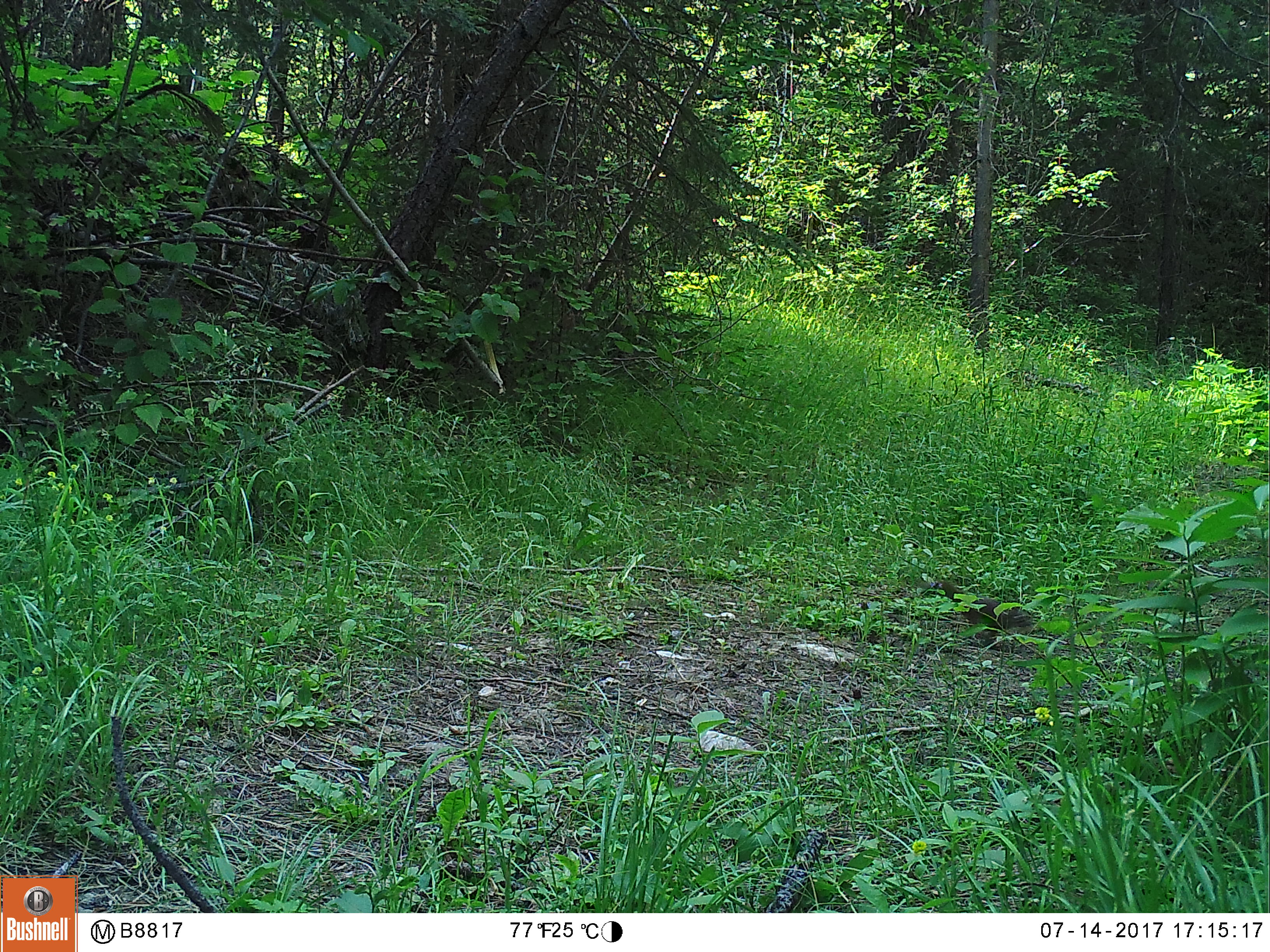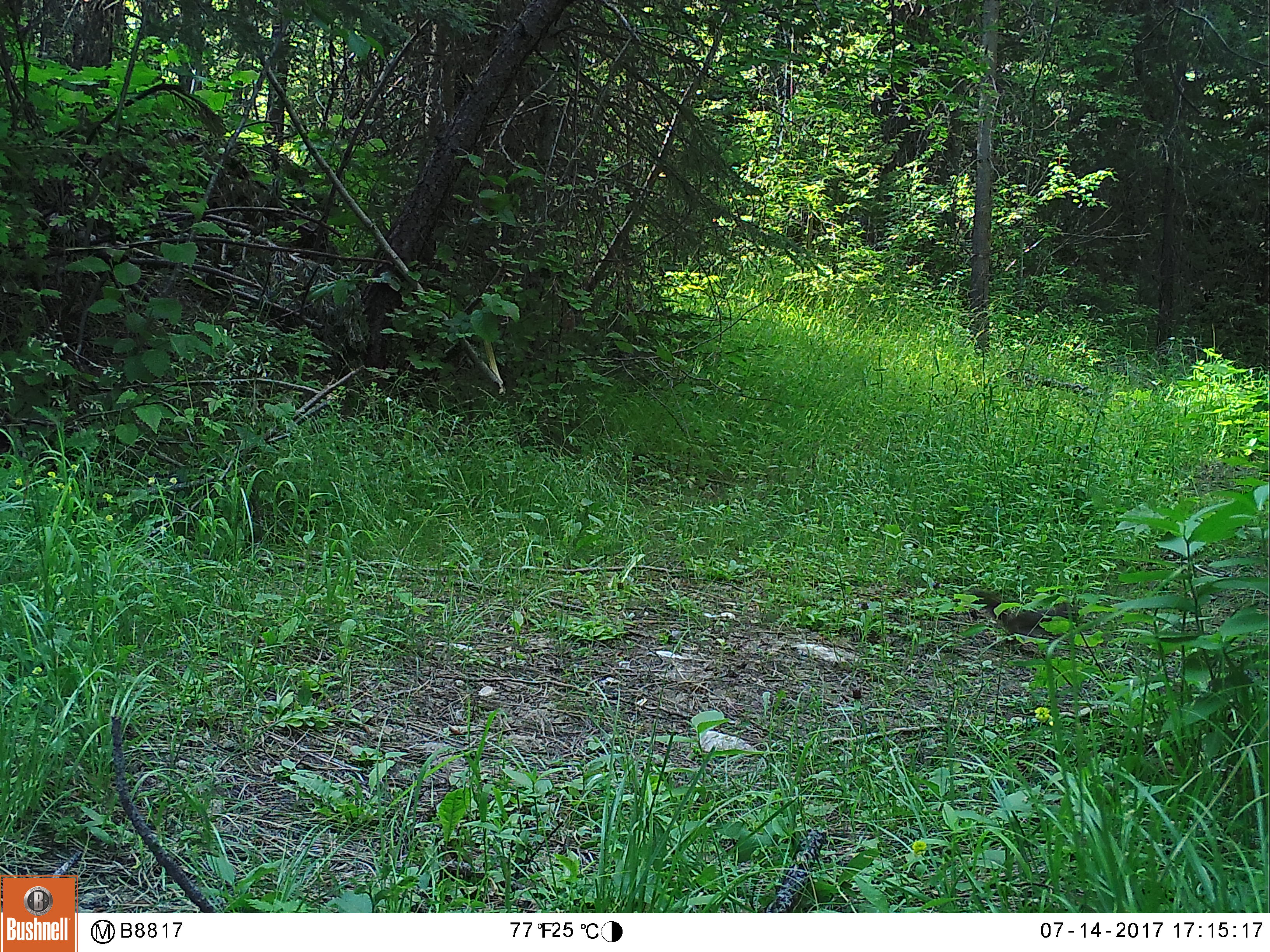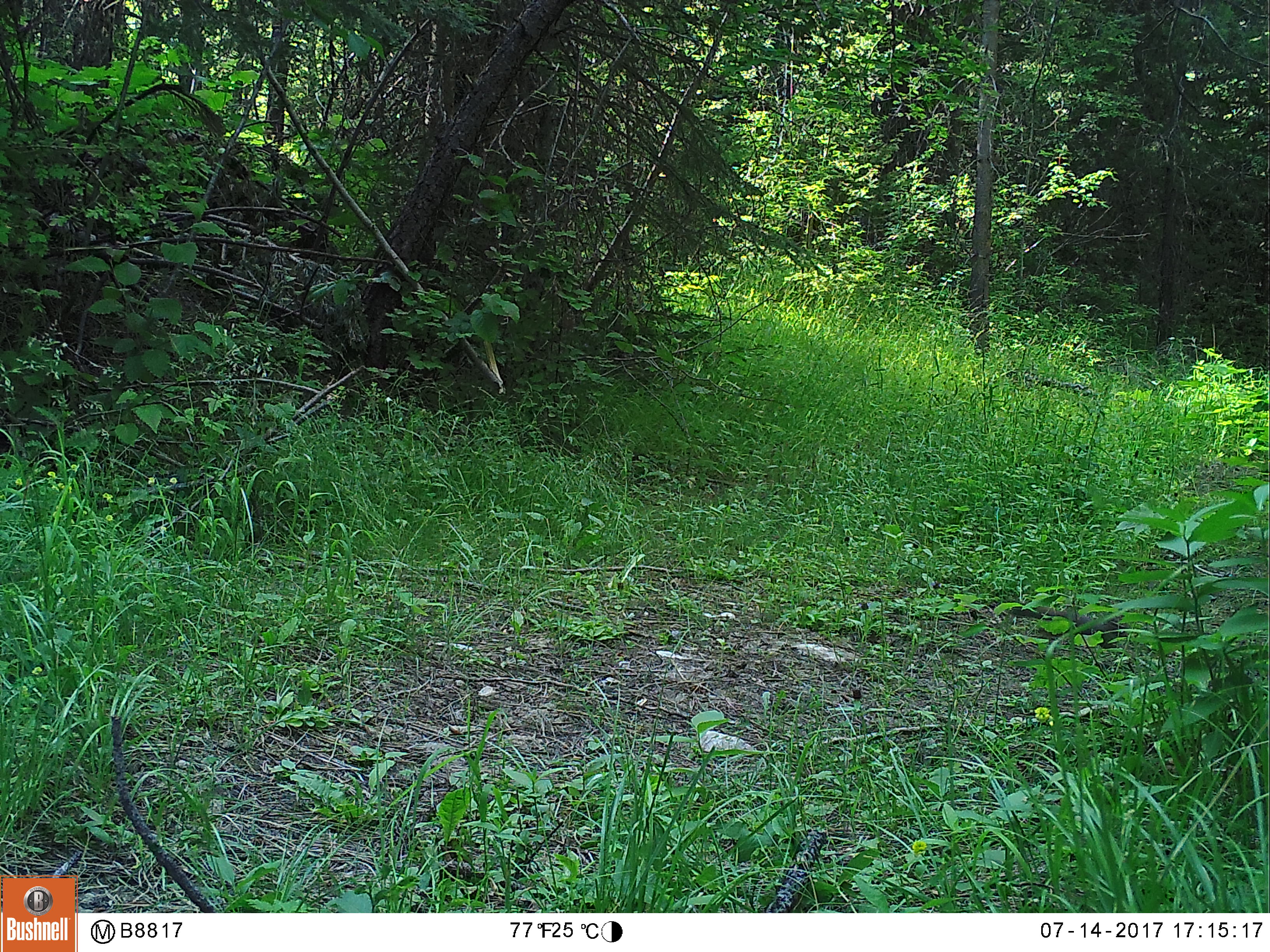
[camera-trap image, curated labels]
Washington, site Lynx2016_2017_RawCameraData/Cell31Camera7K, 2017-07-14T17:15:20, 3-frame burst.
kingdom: Animalia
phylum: Chordata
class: Mammalia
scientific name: Mammalia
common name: small mammal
Small mammal (Mammalia). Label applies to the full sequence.